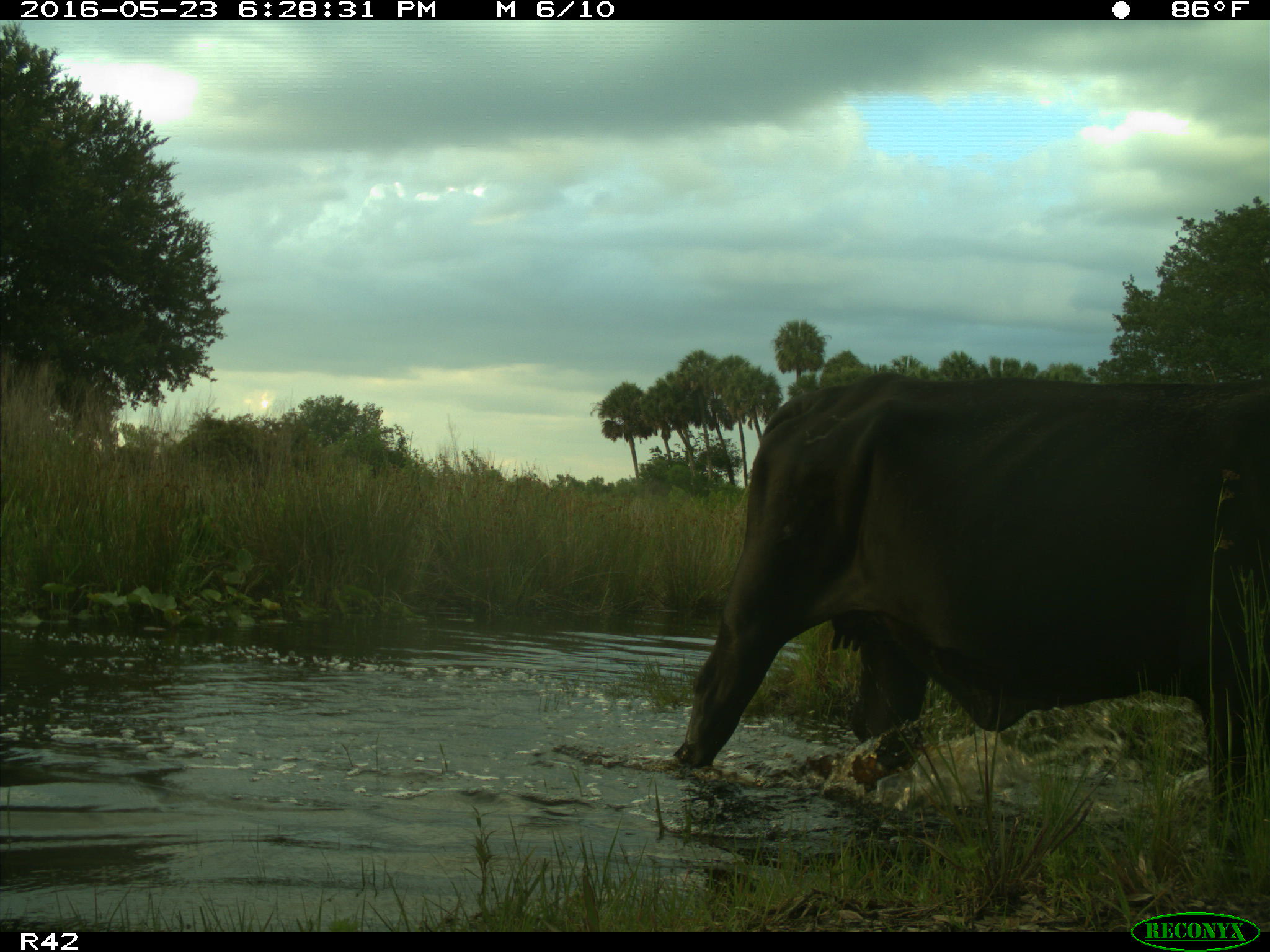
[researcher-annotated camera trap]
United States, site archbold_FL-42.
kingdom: Animalia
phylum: Chordata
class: Mammalia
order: Artiodactyla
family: Bovidae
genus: Bos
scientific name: Bos taurus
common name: domestic cow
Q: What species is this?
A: Bos taurus (domestic cow).